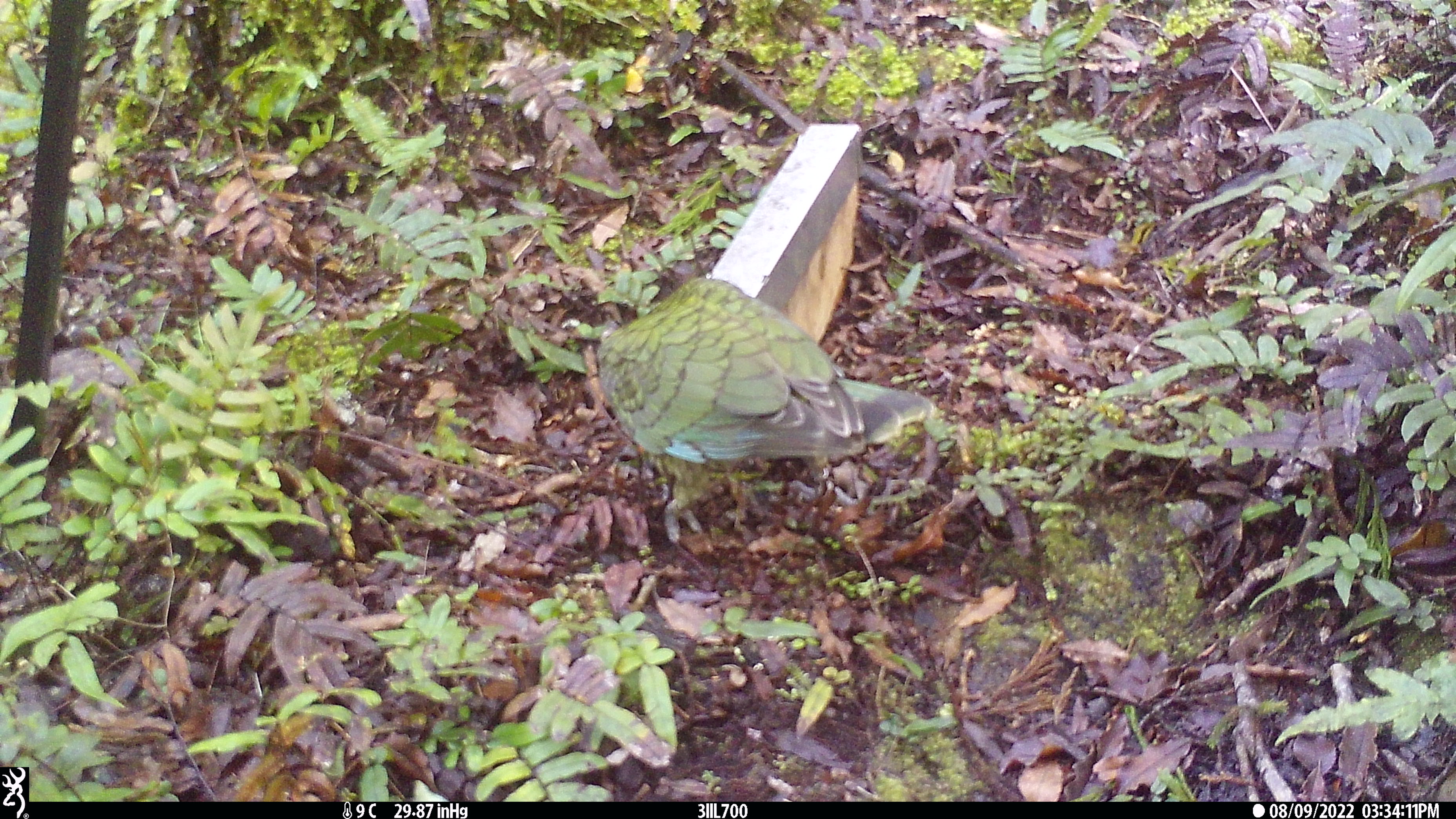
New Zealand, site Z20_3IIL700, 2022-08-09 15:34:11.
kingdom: Animalia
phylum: Chordata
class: Aves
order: Psittaciformes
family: Strigopidae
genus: Nestor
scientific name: Nestor notabilis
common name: kea